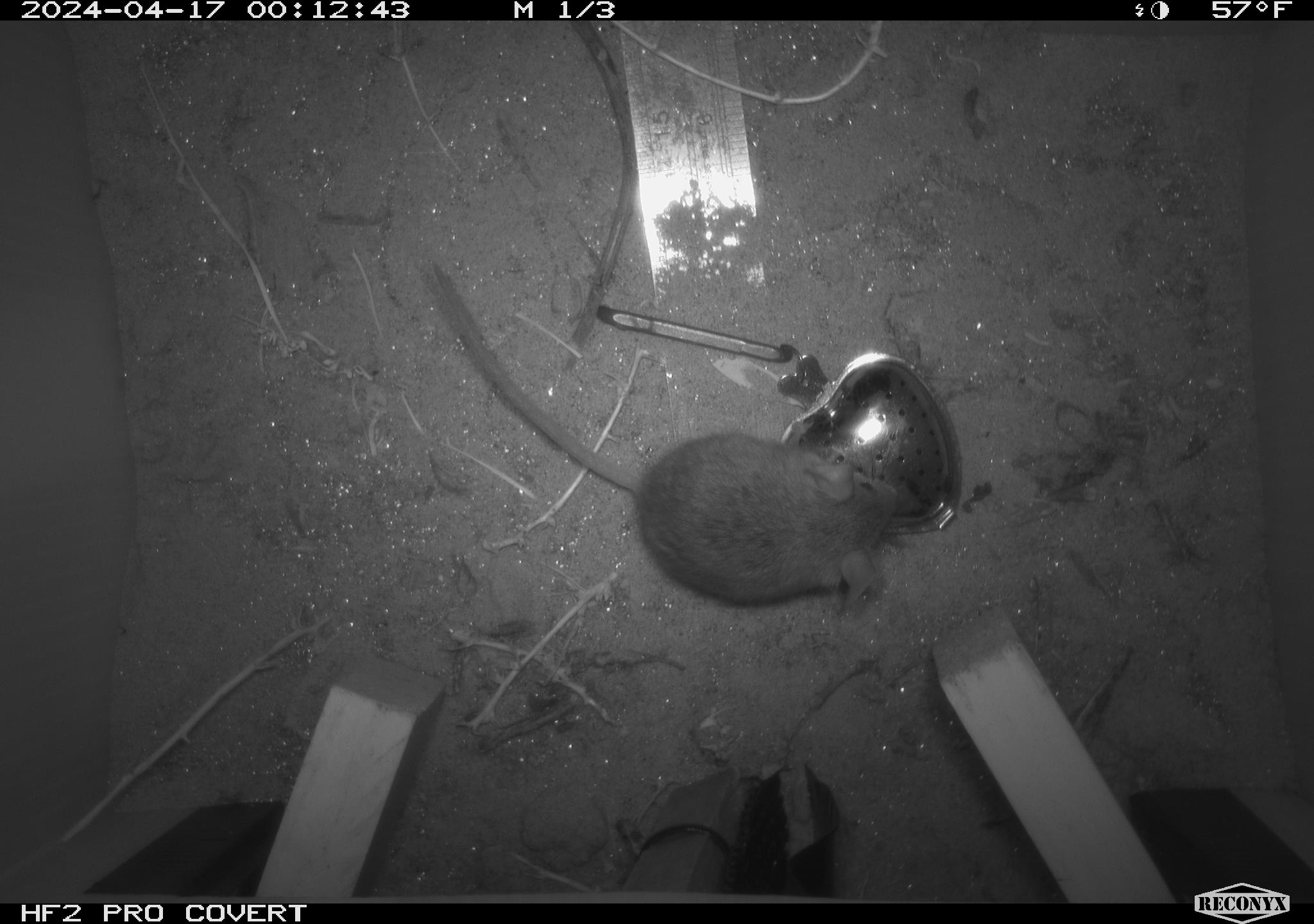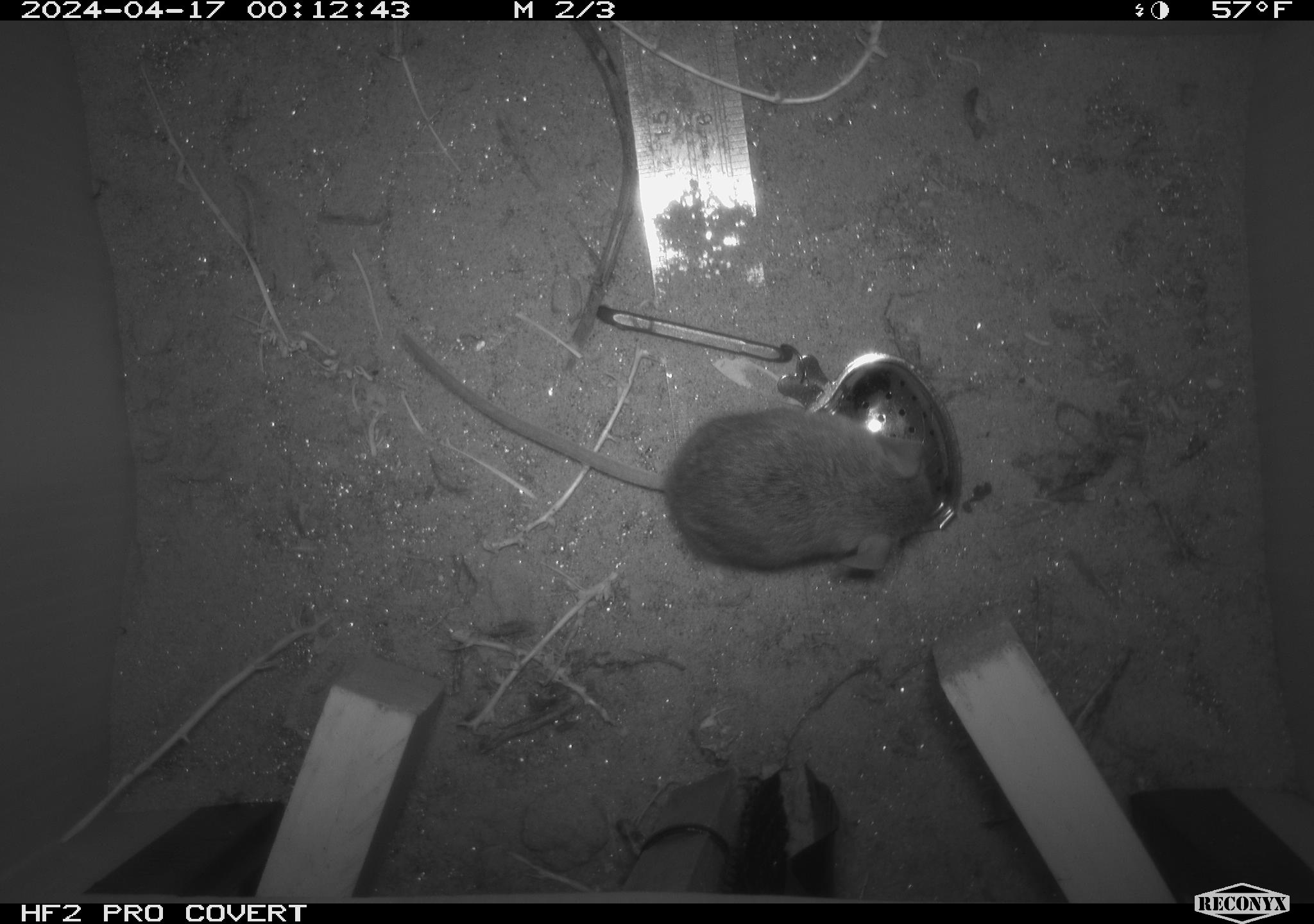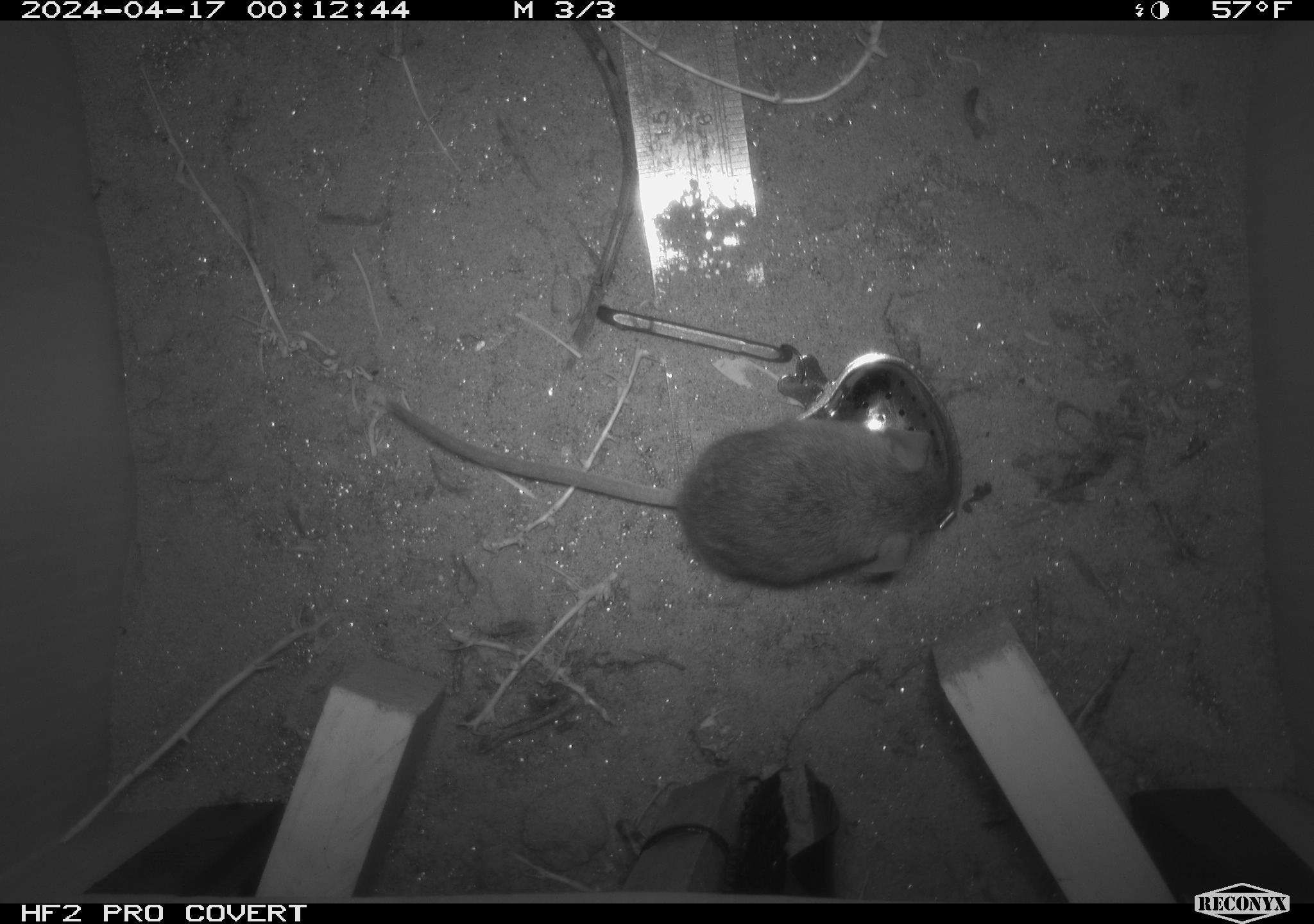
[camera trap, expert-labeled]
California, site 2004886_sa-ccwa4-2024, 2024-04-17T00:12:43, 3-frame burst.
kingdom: Animalia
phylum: Chordata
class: Mammalia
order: Rodentia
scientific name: Rodentia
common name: woodrat or rat or mouse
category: woodrat or rat or mouse species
Woodrat or rat or mouse species (woodrat or rat or mouse) (Rodentia).